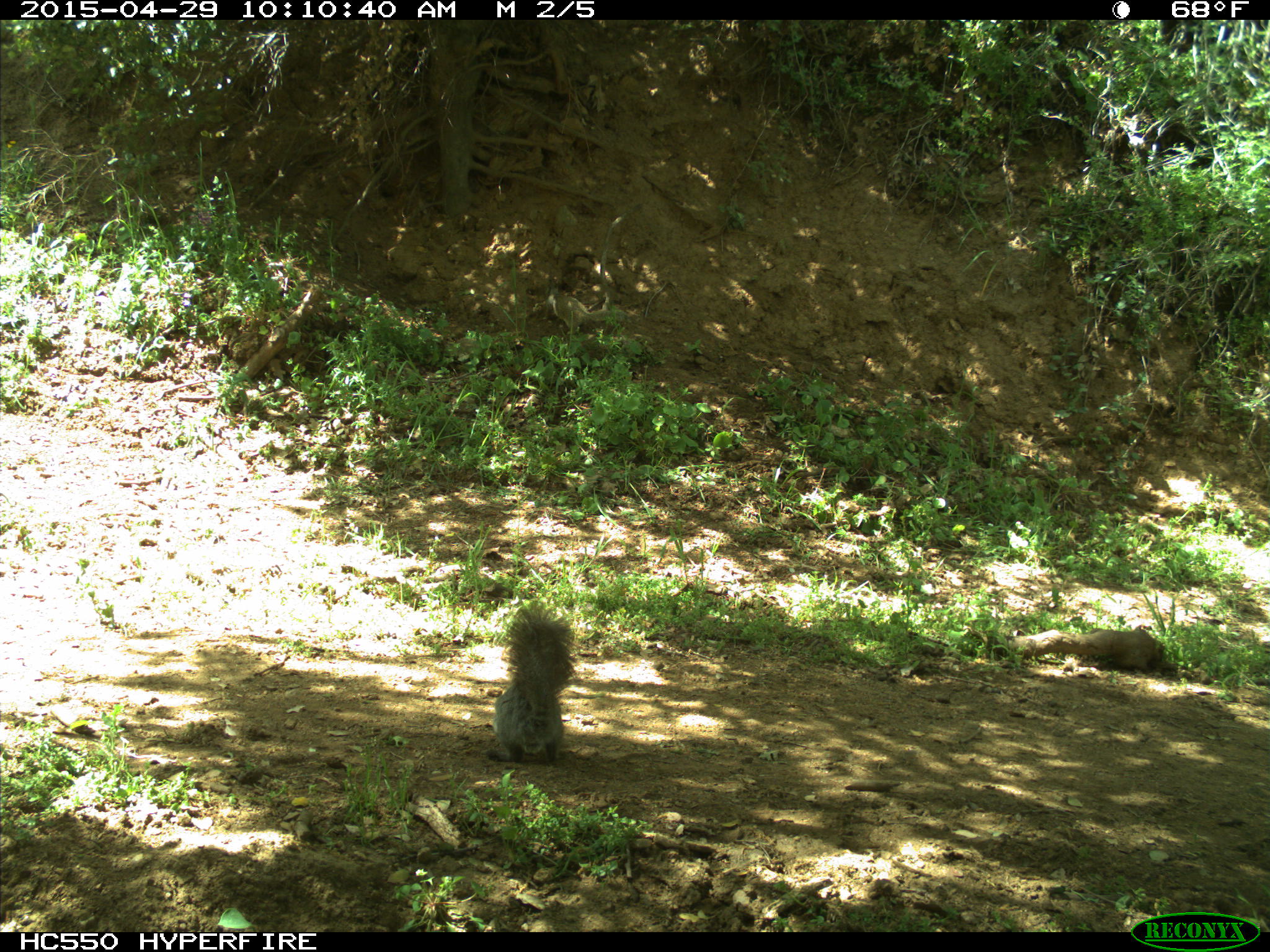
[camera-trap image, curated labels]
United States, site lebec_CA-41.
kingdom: Animalia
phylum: Chordata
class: Mammalia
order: Rodentia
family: Sciuridae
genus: Sciurus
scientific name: Sciurus carolinensis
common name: eastern gray squirrel